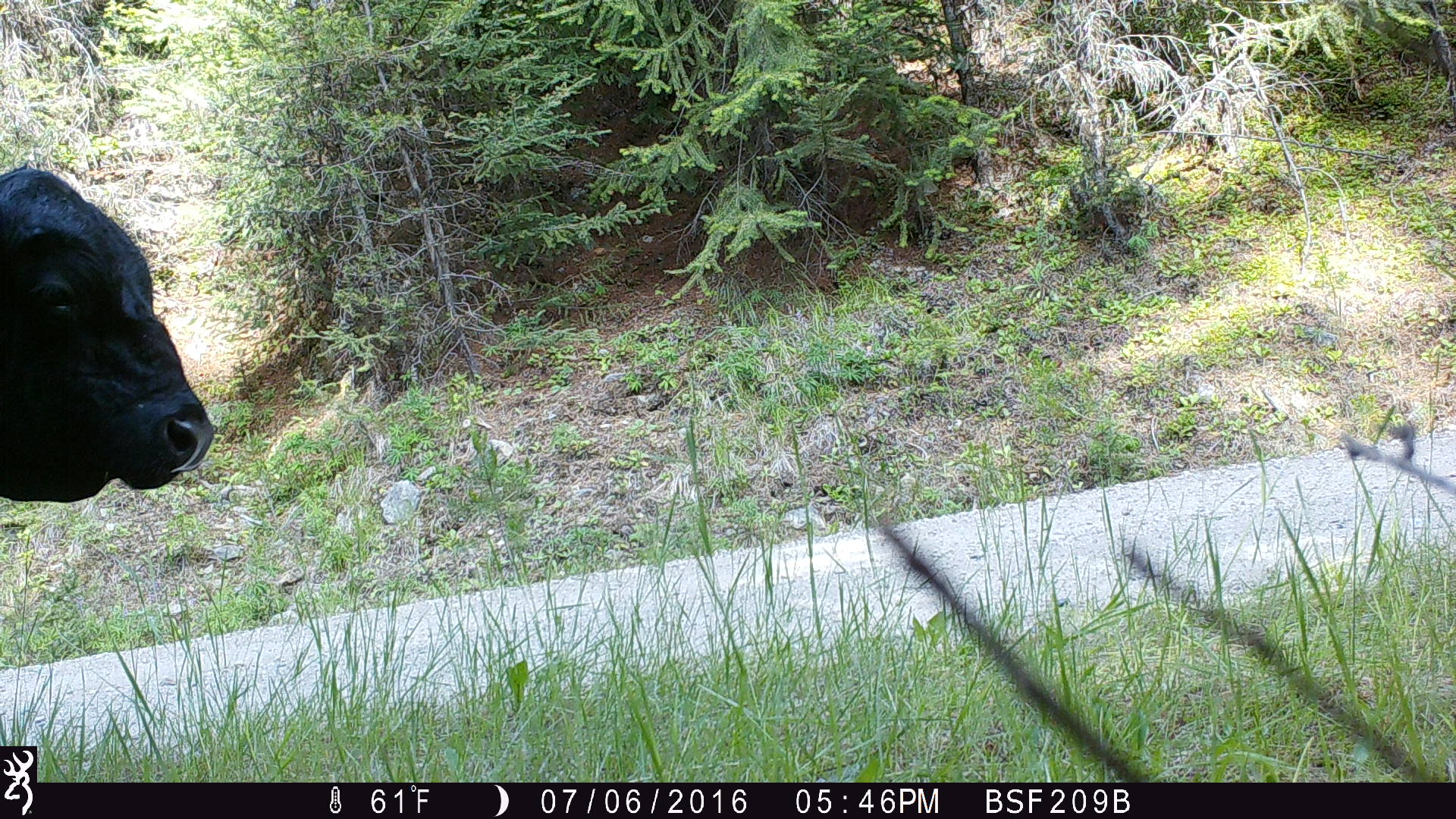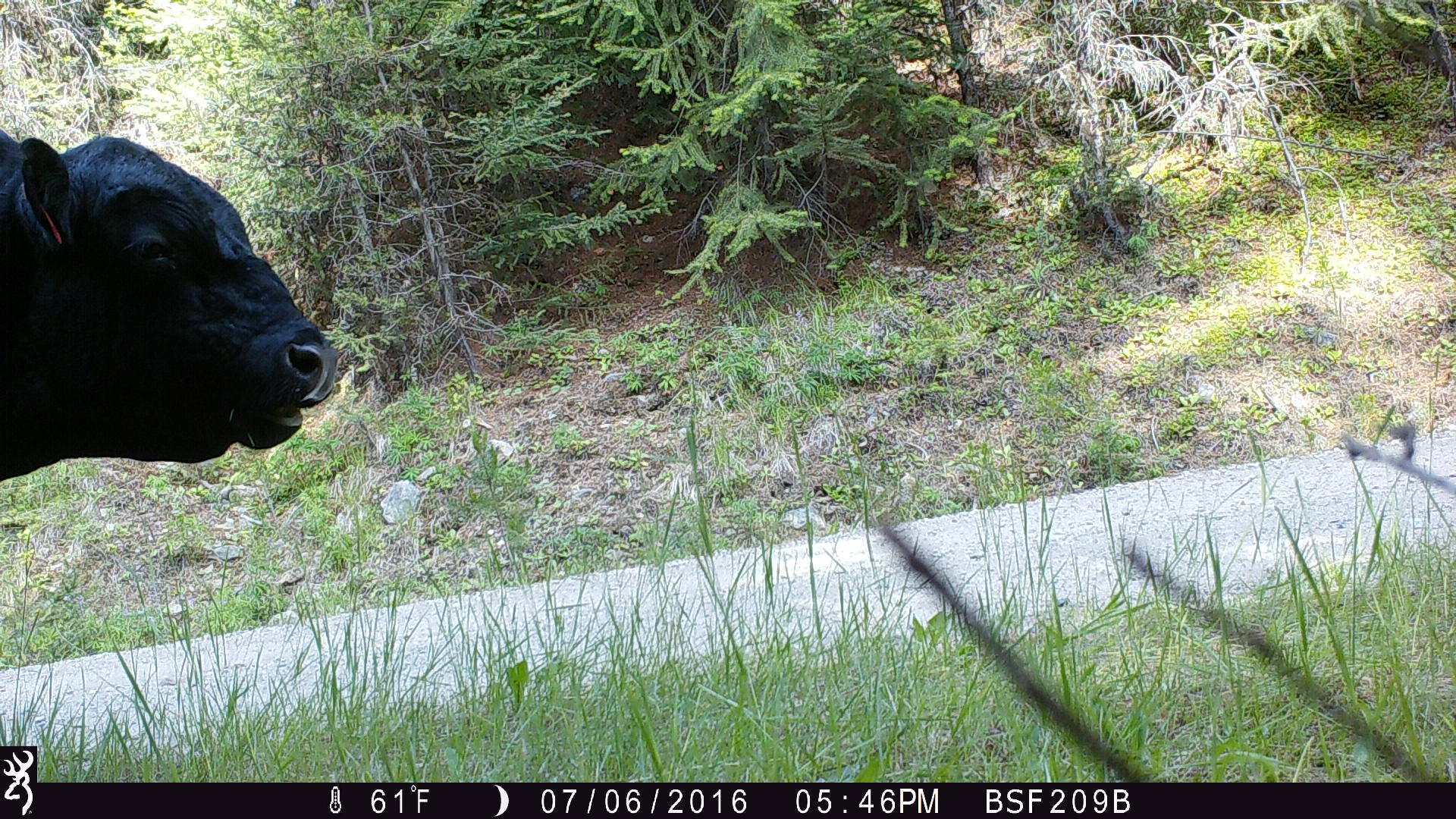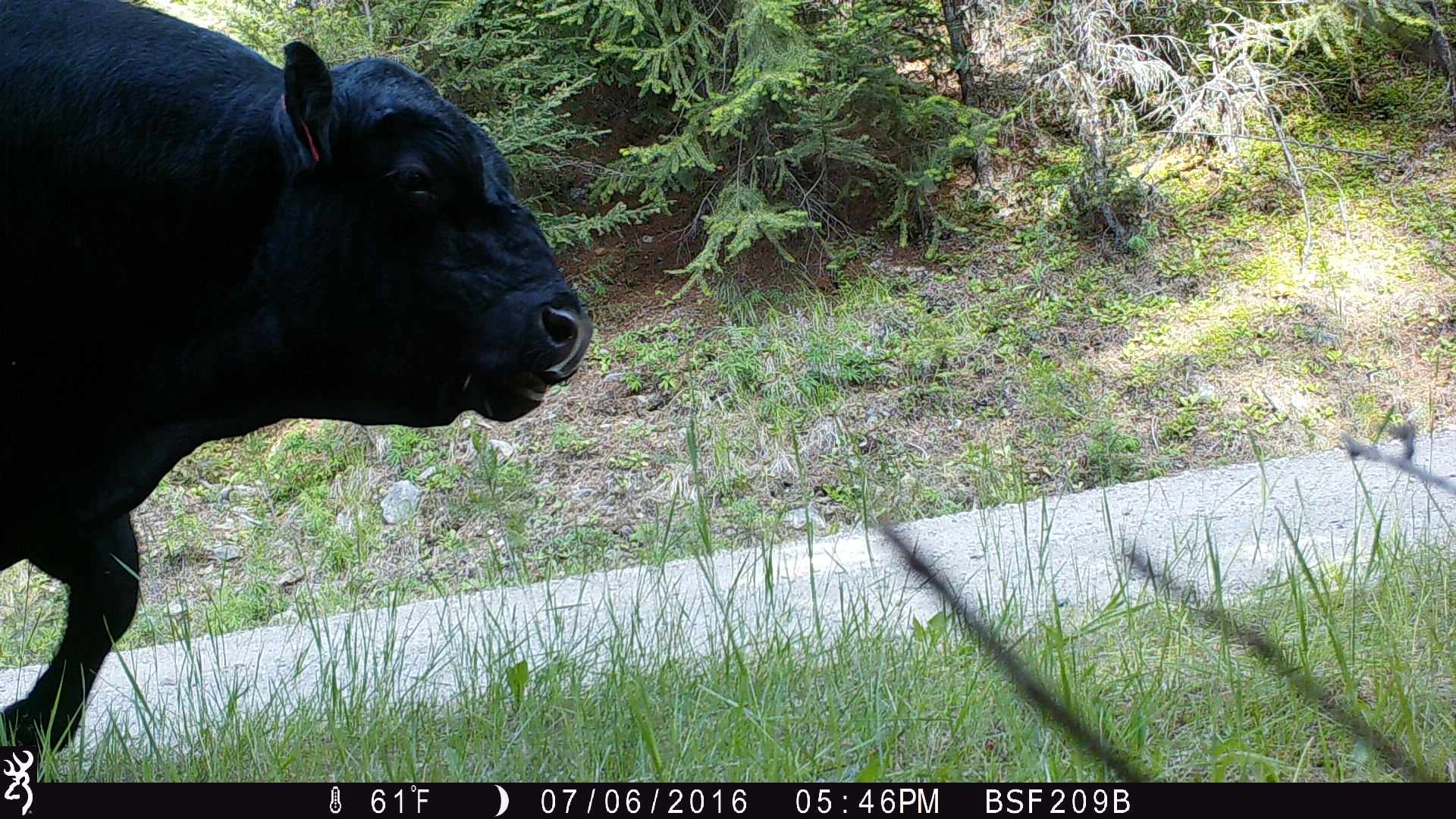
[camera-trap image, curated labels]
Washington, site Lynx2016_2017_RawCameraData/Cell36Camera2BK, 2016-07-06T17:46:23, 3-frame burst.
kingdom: Animalia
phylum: Chordata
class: Mammalia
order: Artiodactyla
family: Bovidae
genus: Bos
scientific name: Bos taurus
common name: domestic cattle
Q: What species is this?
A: Domestic cattle (Bos taurus).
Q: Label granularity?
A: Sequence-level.